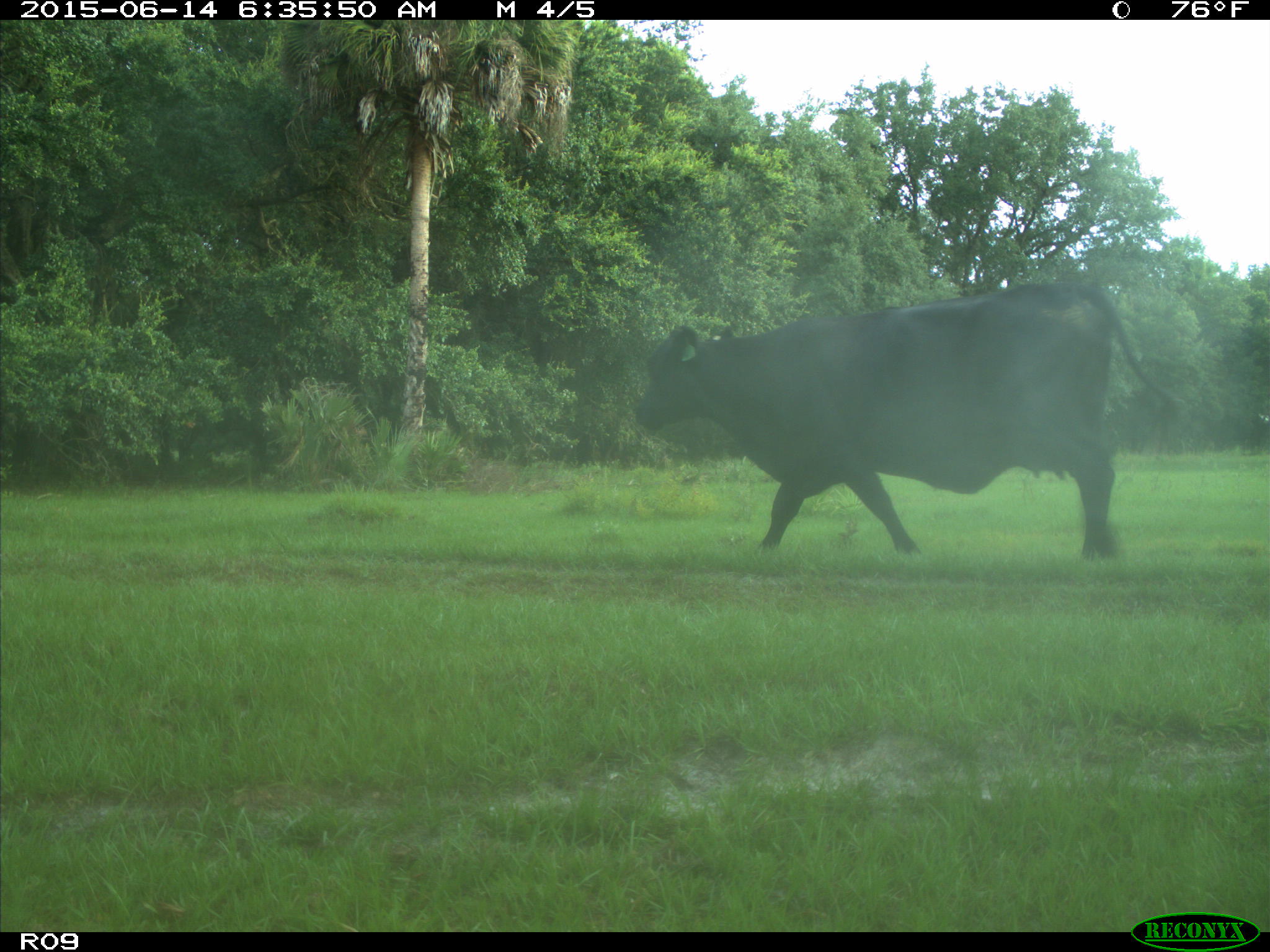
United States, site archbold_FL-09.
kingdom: Animalia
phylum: Chordata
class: Mammalia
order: Artiodactyla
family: Bovidae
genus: Bos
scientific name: Bos taurus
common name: domestic cow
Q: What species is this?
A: Bos taurus (domestic cow).